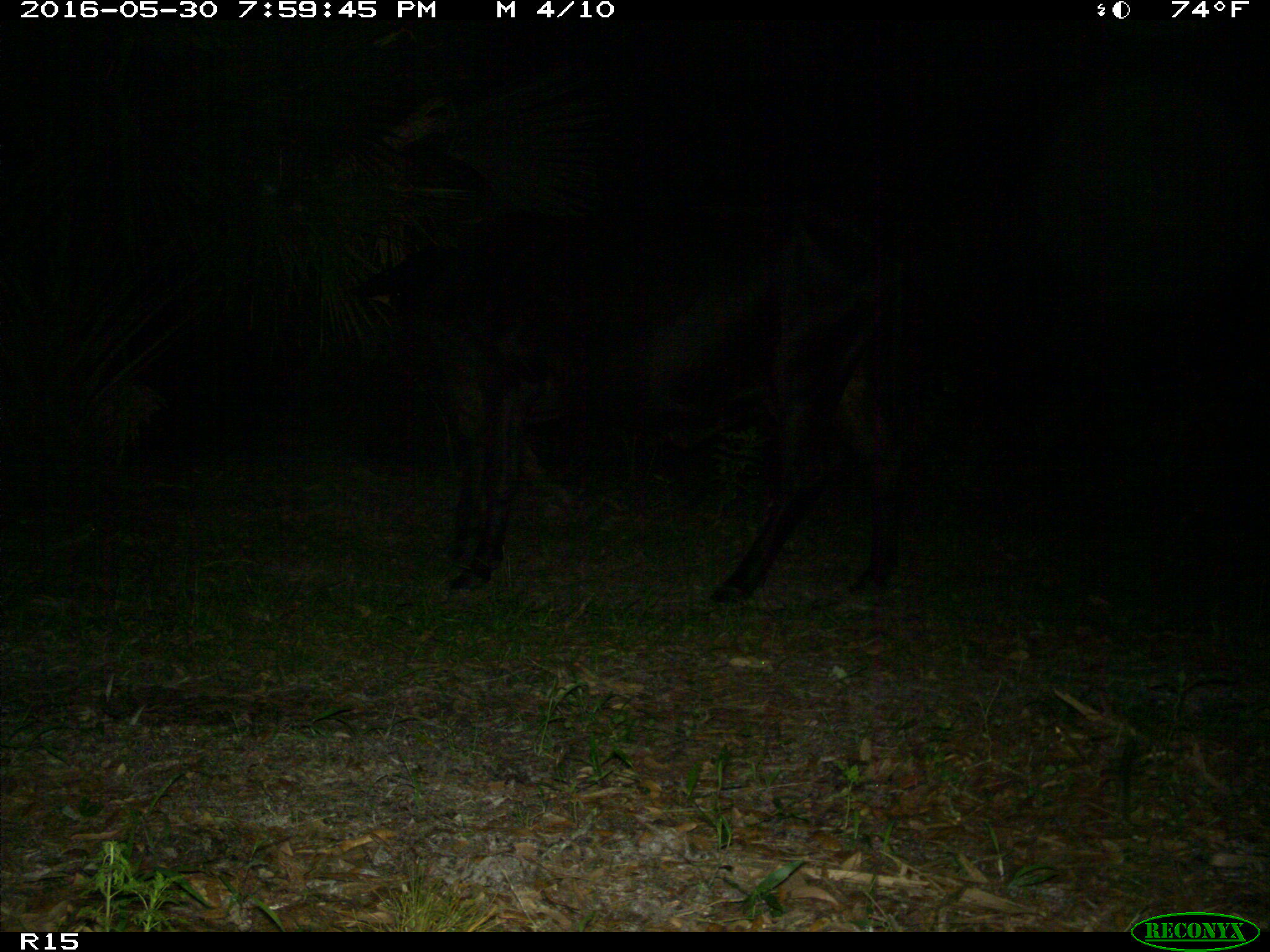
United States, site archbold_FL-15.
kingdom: Animalia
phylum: Chordata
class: Mammalia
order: Artiodactyla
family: Bovidae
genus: Bos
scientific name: Bos taurus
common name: domestic cow